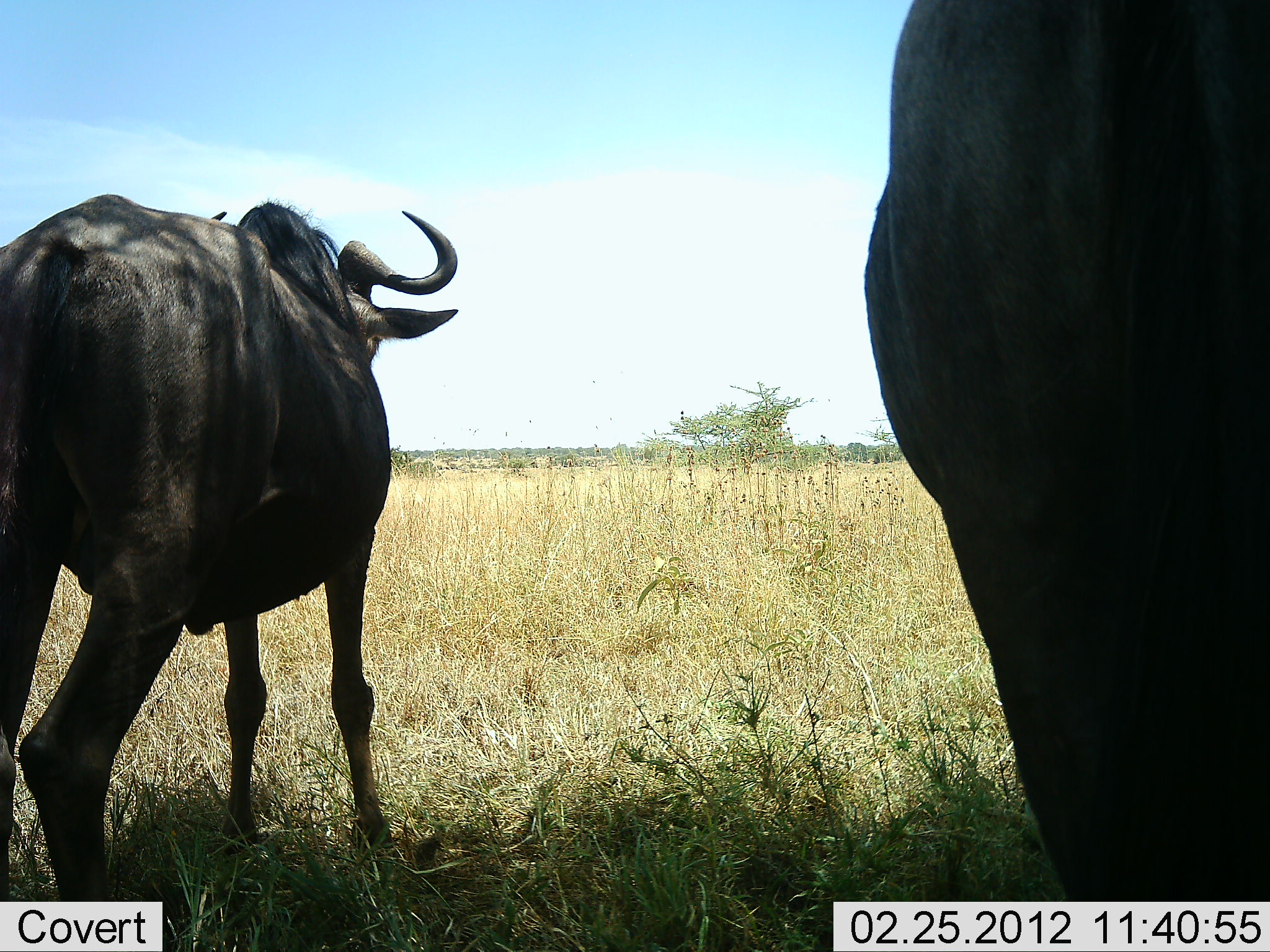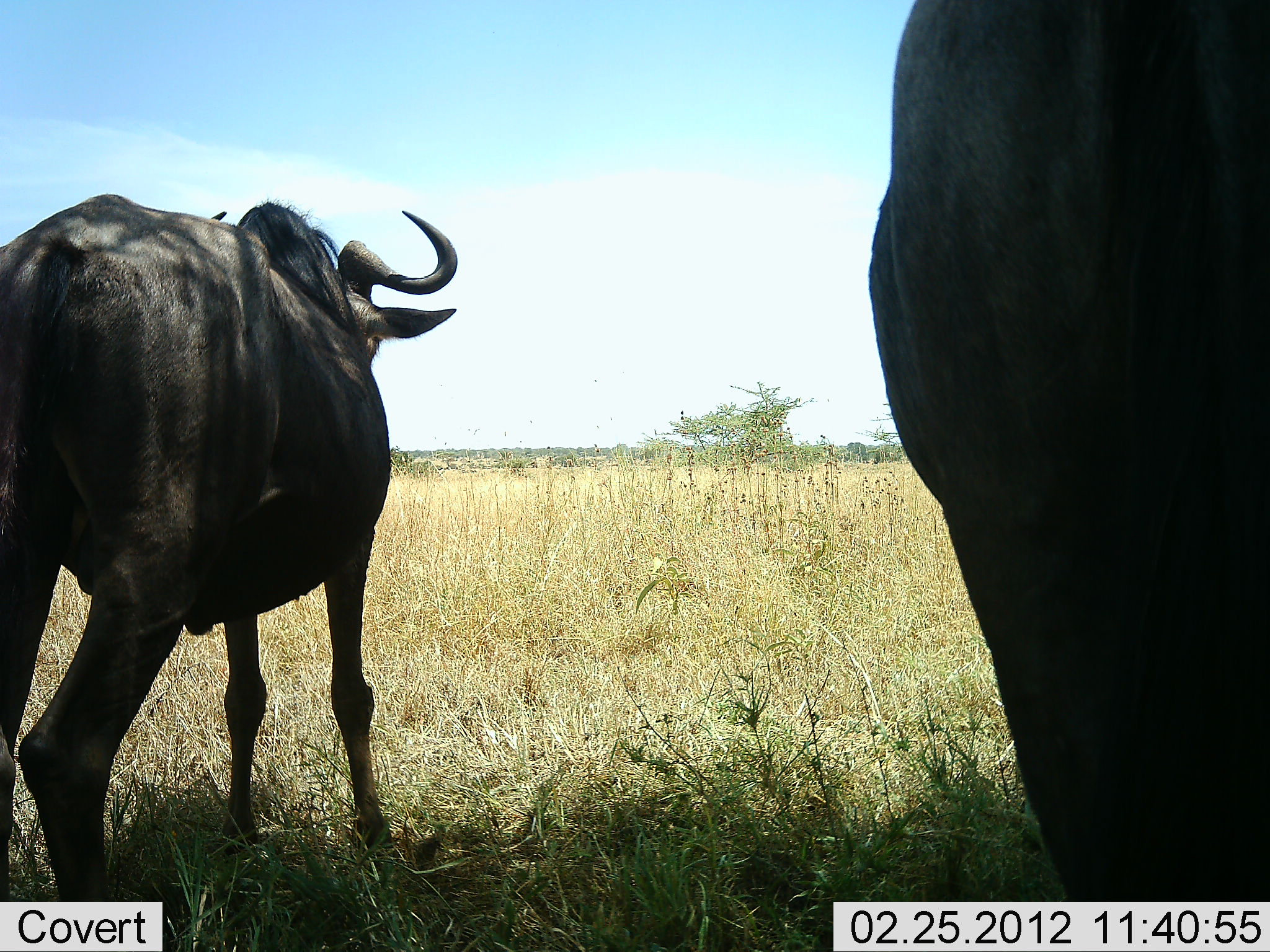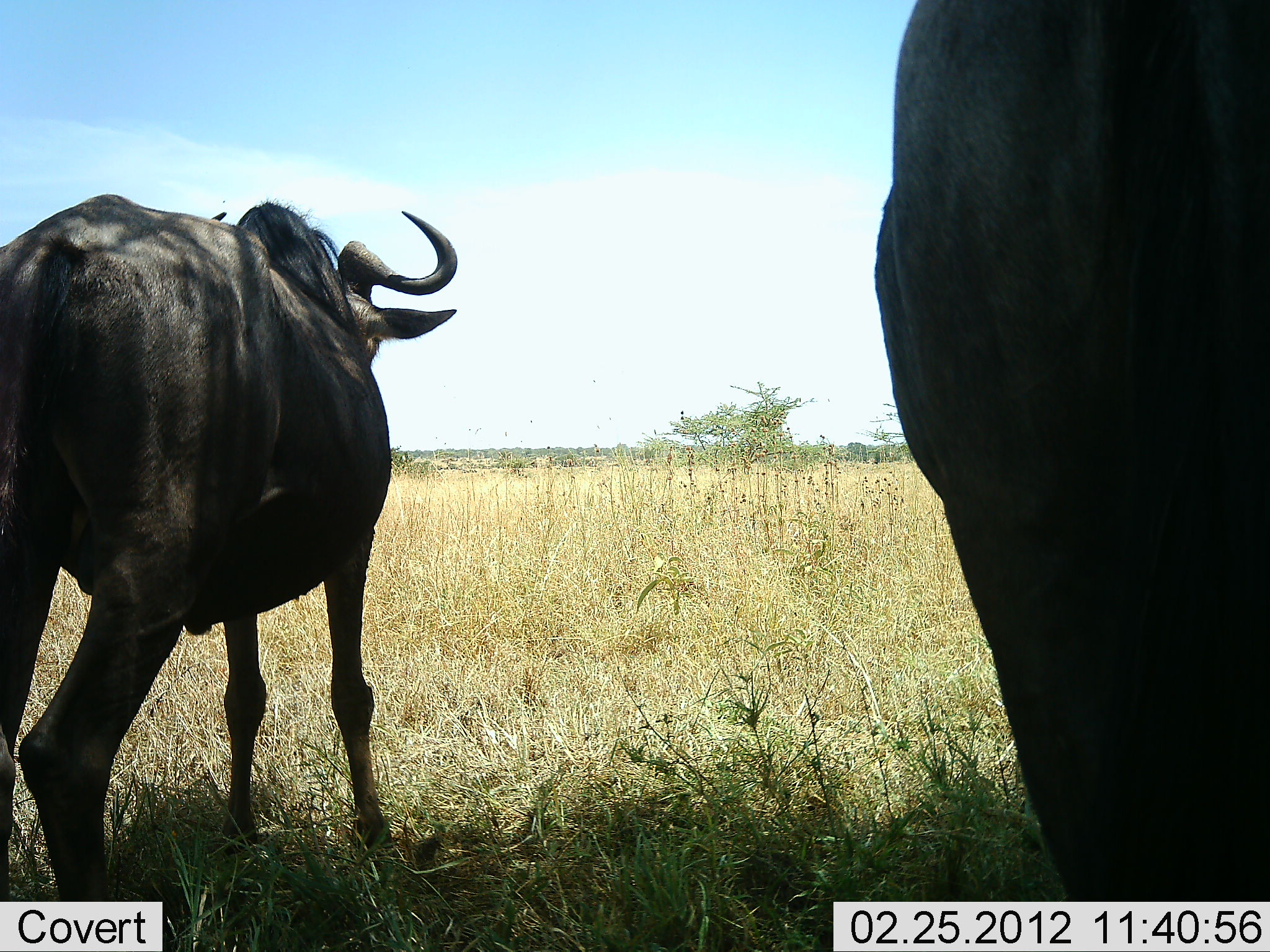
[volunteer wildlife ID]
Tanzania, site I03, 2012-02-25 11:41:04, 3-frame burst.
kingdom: Animalia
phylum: Chordata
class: Mammalia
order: Artiodactyla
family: Bovidae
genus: Connochaetes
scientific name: Connochaetes taurinus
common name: blue wildebeest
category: wildebeest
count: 2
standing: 93%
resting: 0%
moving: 7%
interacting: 0%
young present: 0%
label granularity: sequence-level